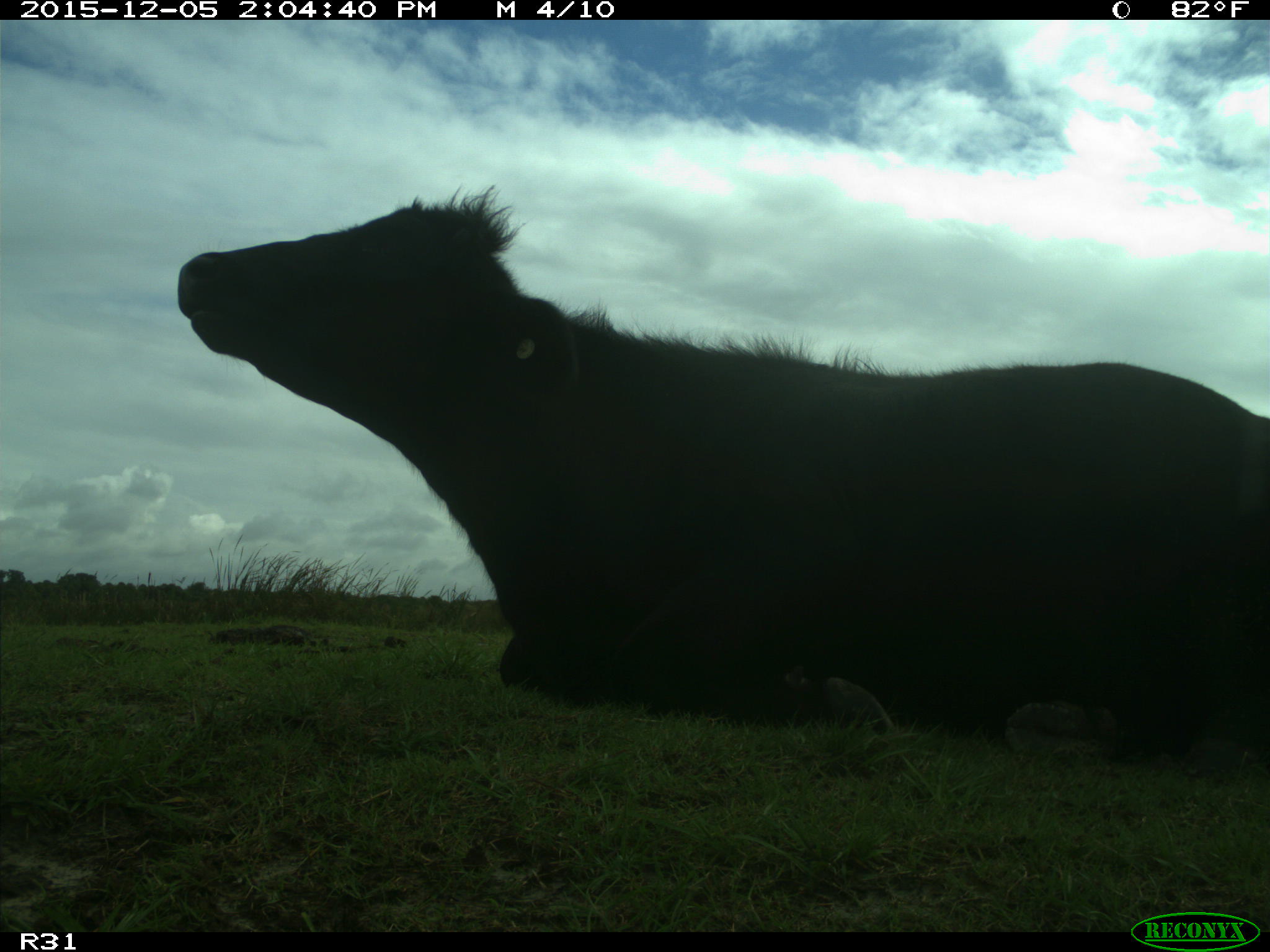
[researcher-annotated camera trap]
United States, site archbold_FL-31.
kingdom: Animalia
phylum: Chordata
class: Mammalia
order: Artiodactyla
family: Bovidae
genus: Bos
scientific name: Bos taurus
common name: domestic cow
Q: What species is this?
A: Bos taurus (domestic cow).